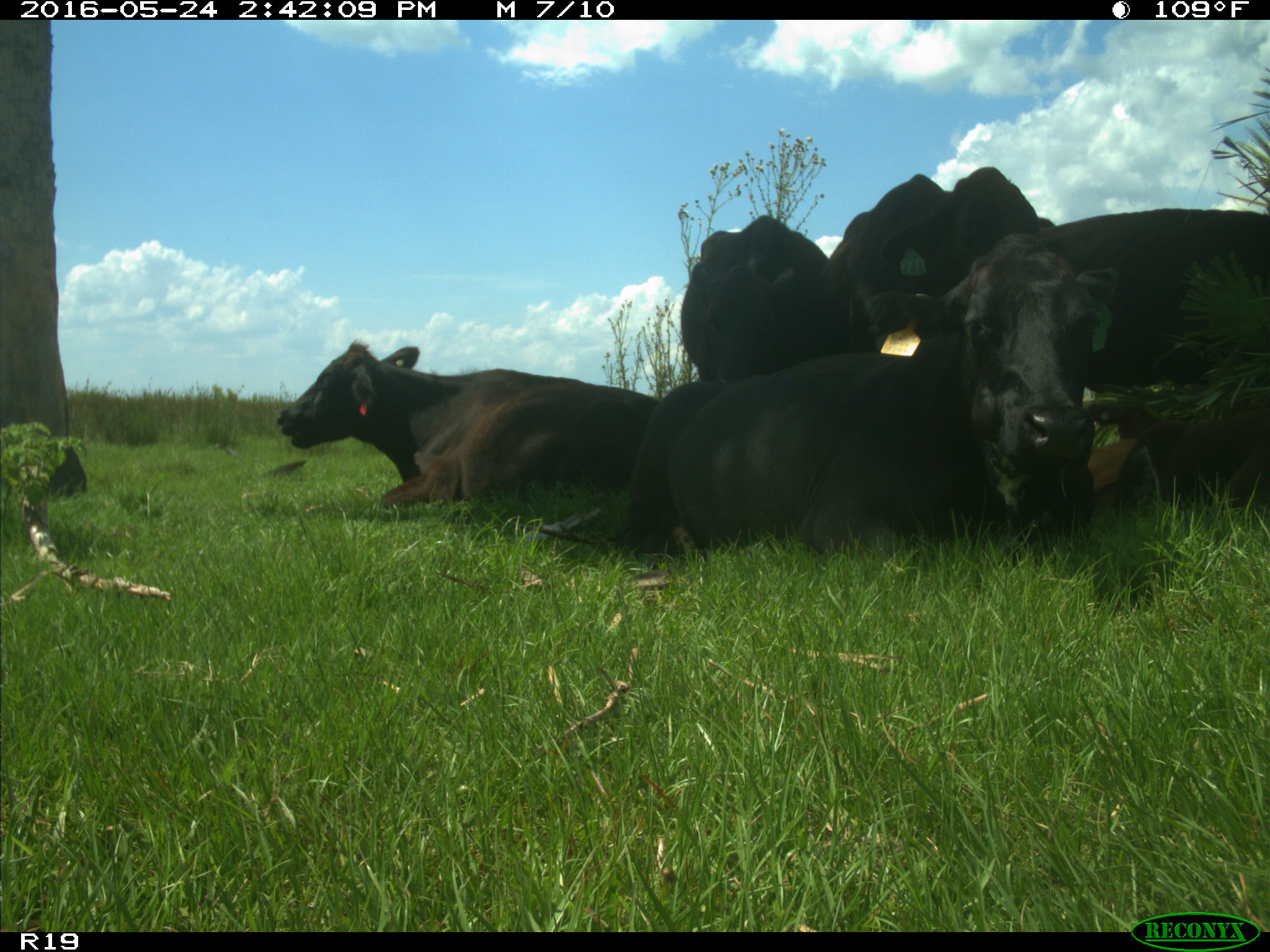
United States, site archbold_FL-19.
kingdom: Animalia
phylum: Chordata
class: Mammalia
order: Artiodactyla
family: Bovidae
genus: Bos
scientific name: Bos taurus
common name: domestic cow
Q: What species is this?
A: Bos taurus (domestic cow).